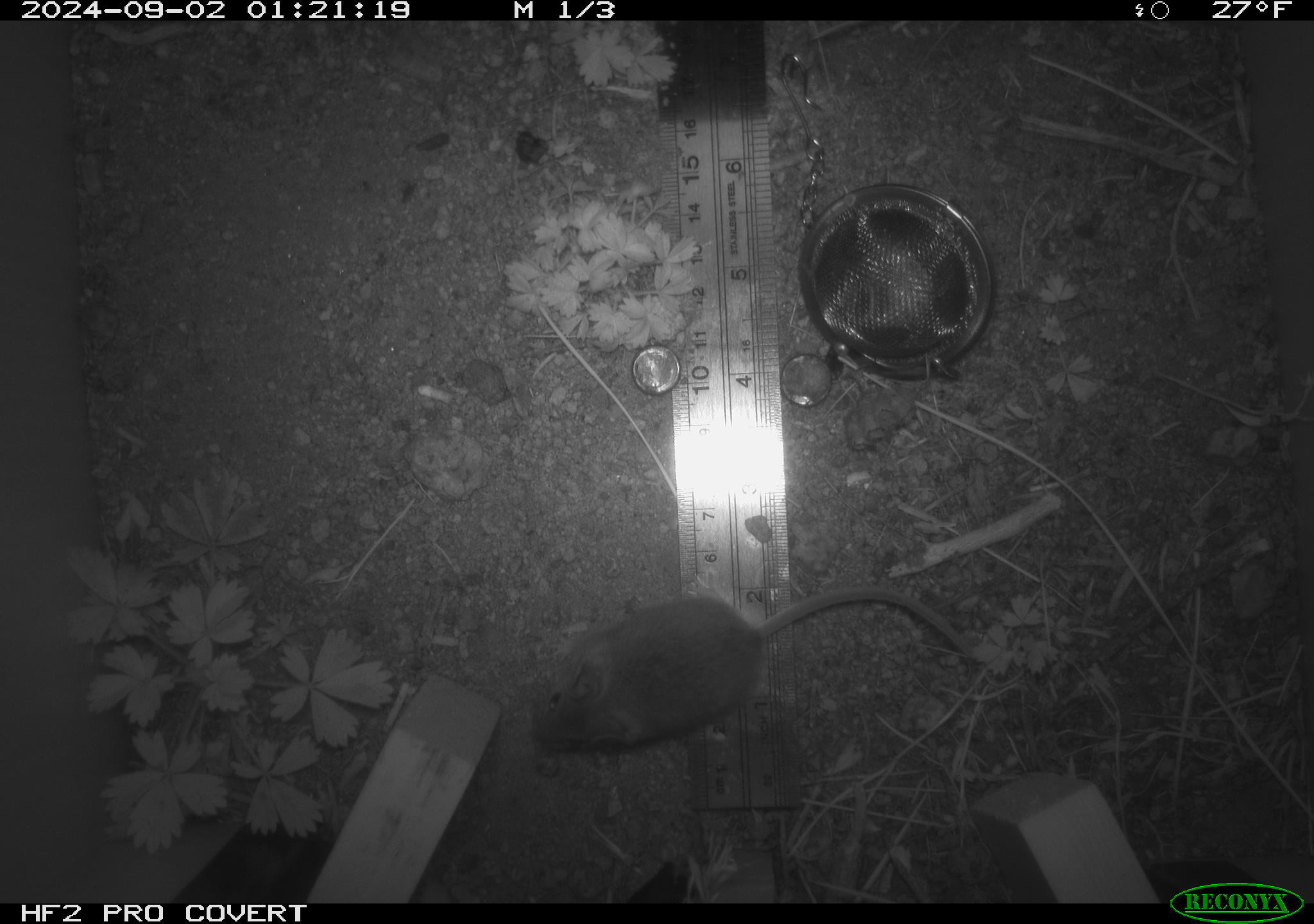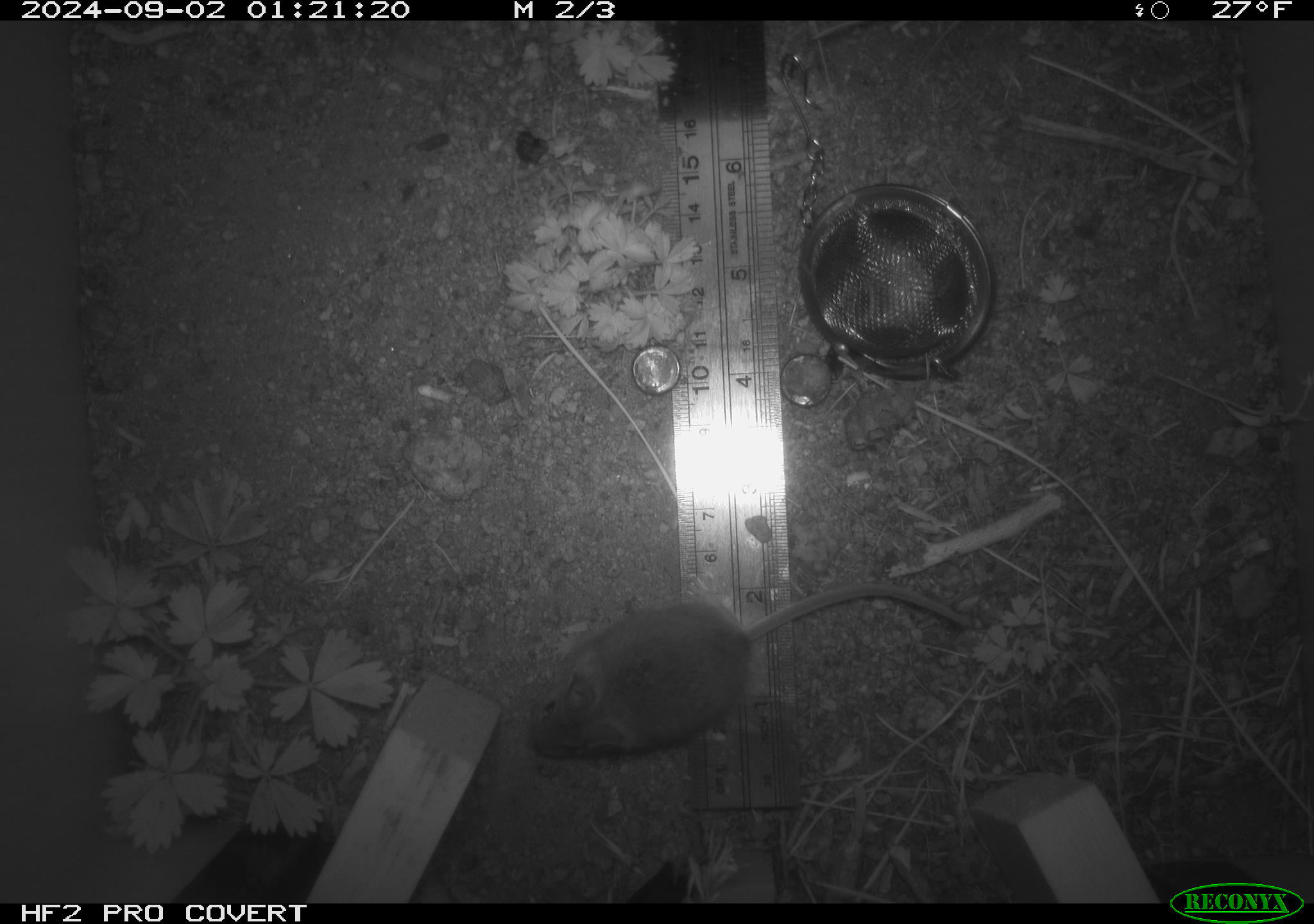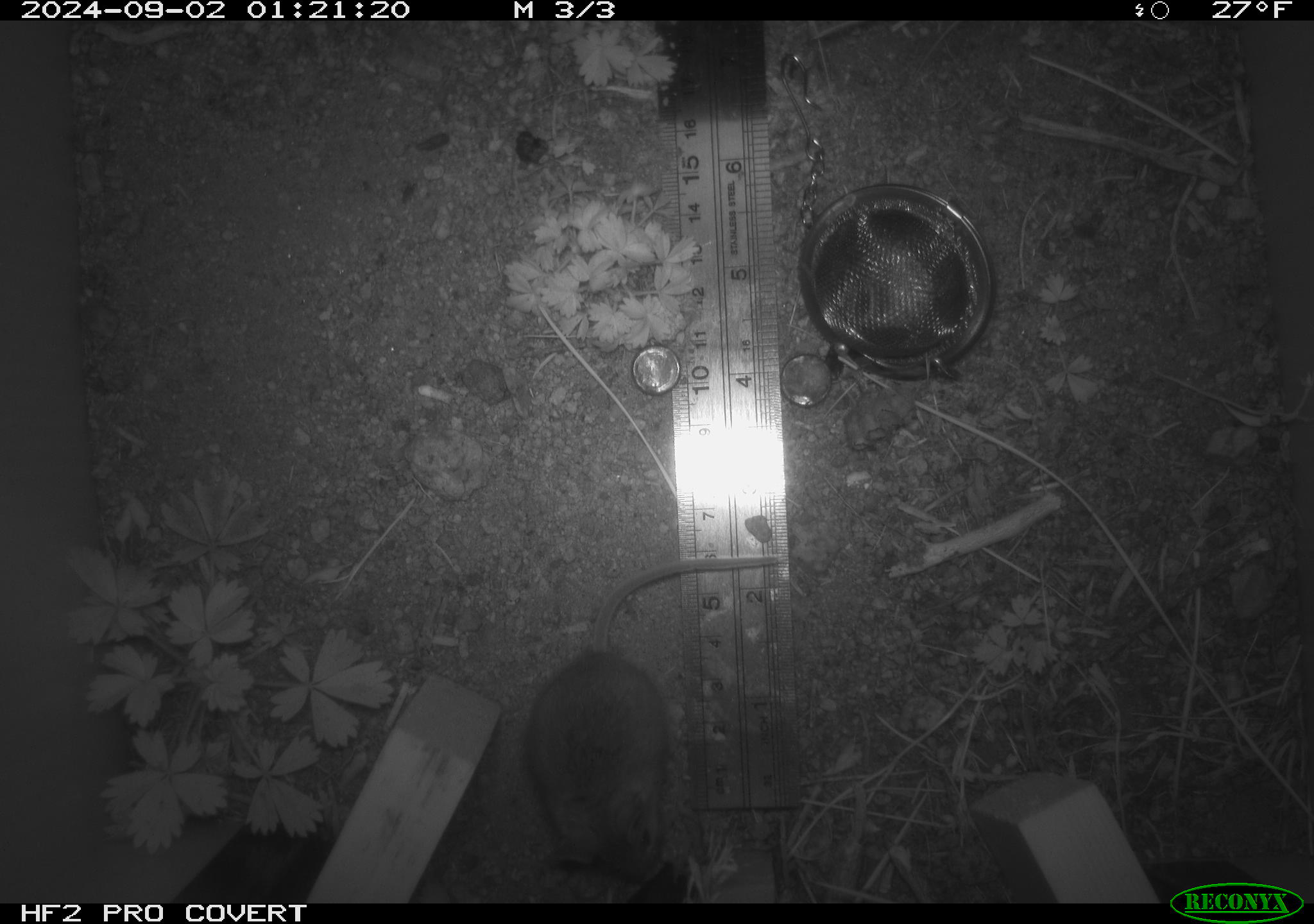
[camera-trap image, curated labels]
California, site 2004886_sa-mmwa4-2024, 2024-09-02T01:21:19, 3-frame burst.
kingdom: Animalia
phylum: Chordata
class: Mammalia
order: Rodentia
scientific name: Rodentia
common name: mouse species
Mouse species (Rodentia).